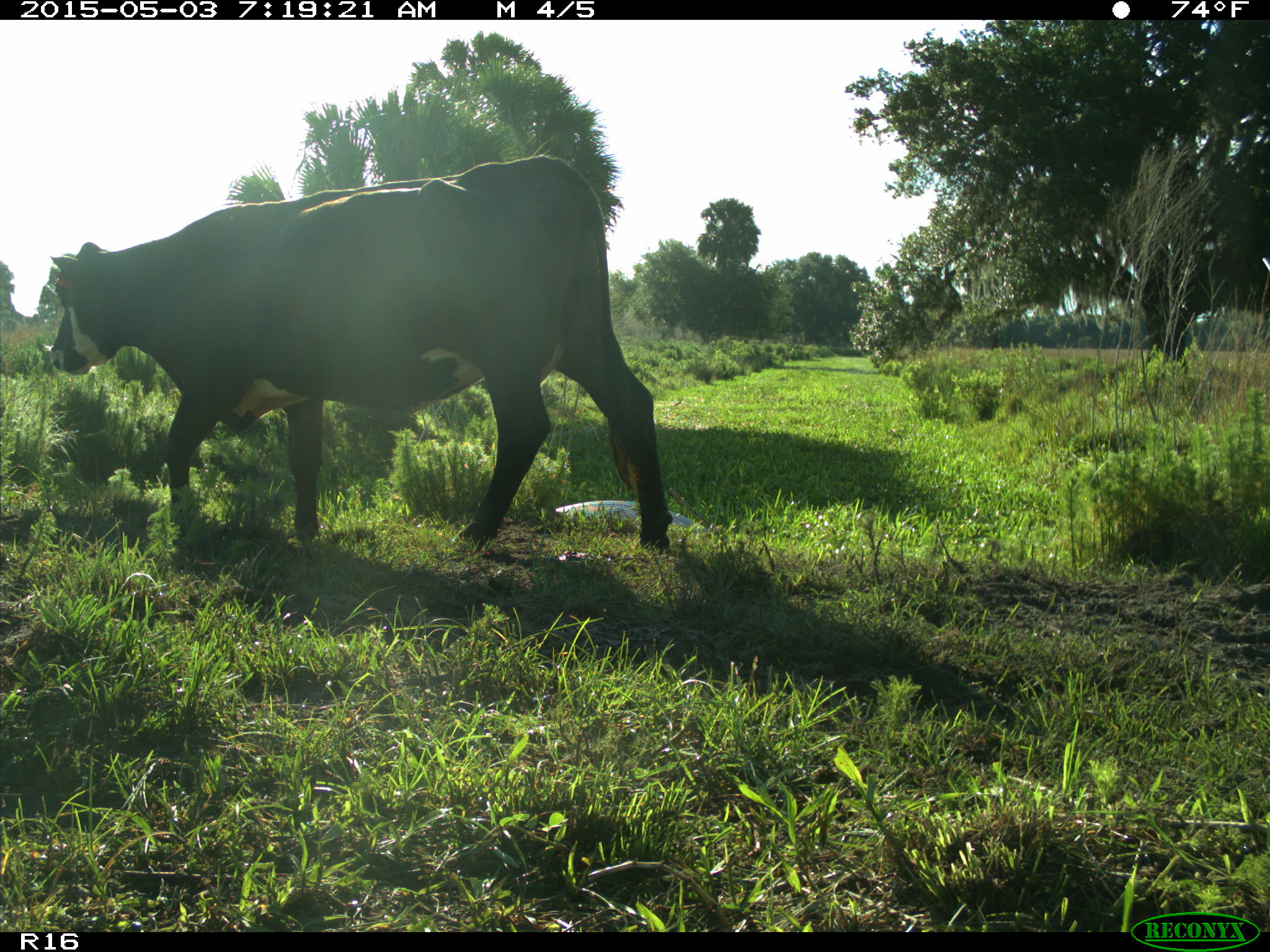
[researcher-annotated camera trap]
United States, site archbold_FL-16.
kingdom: Animalia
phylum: Chordata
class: Mammalia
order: Artiodactyla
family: Bovidae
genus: Bos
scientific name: Bos taurus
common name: domestic cow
Bos taurus (domestic cow).